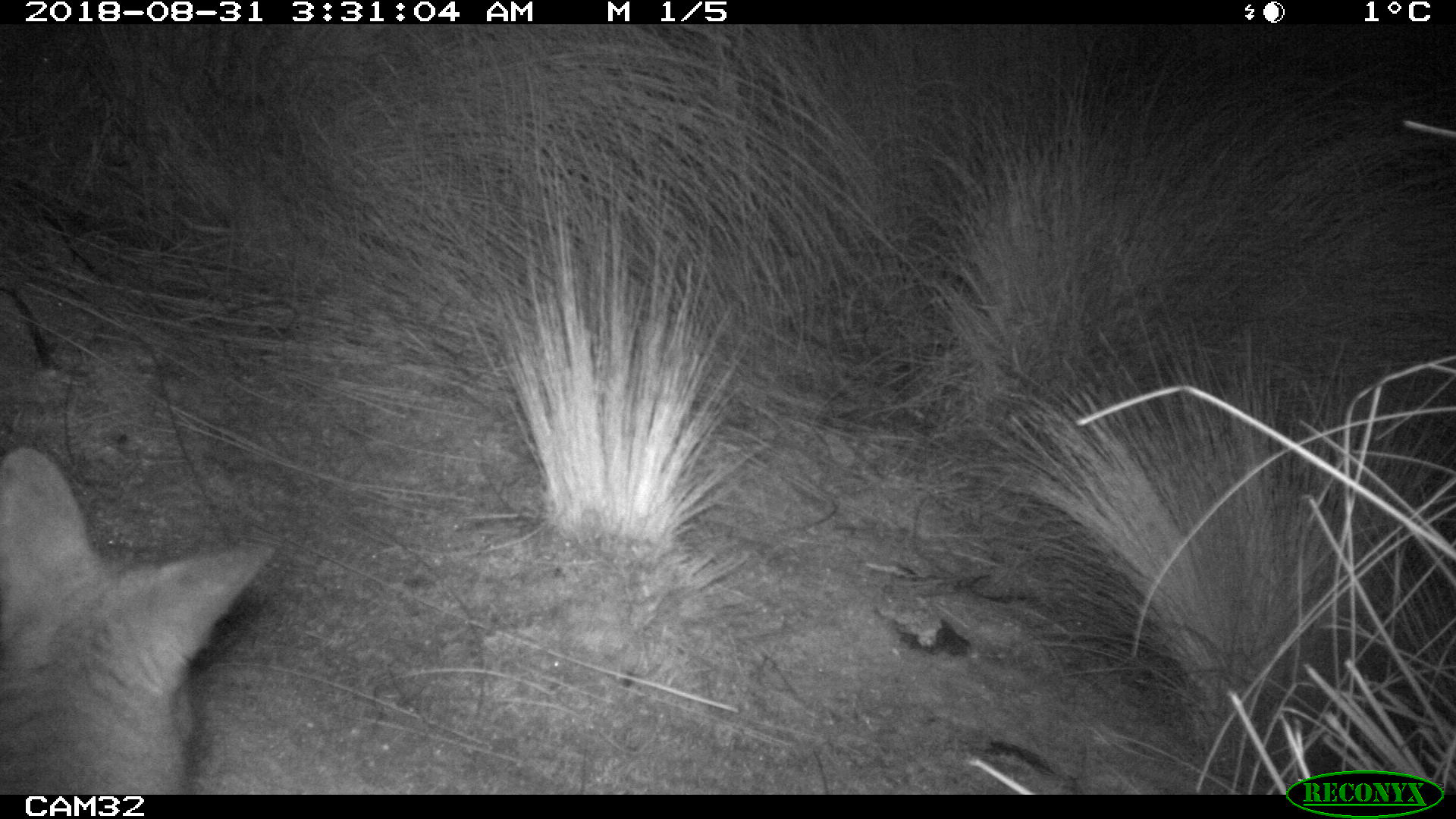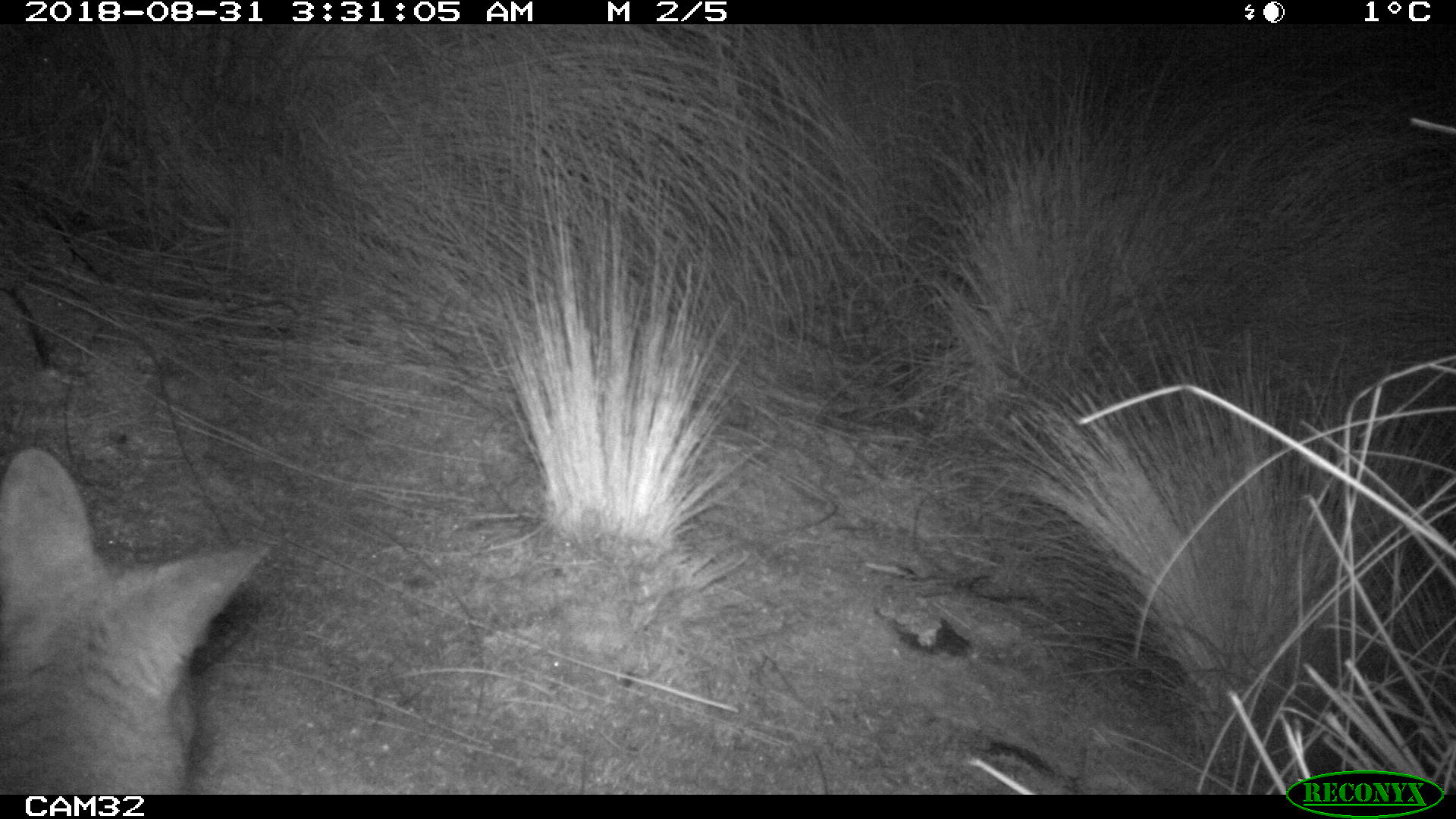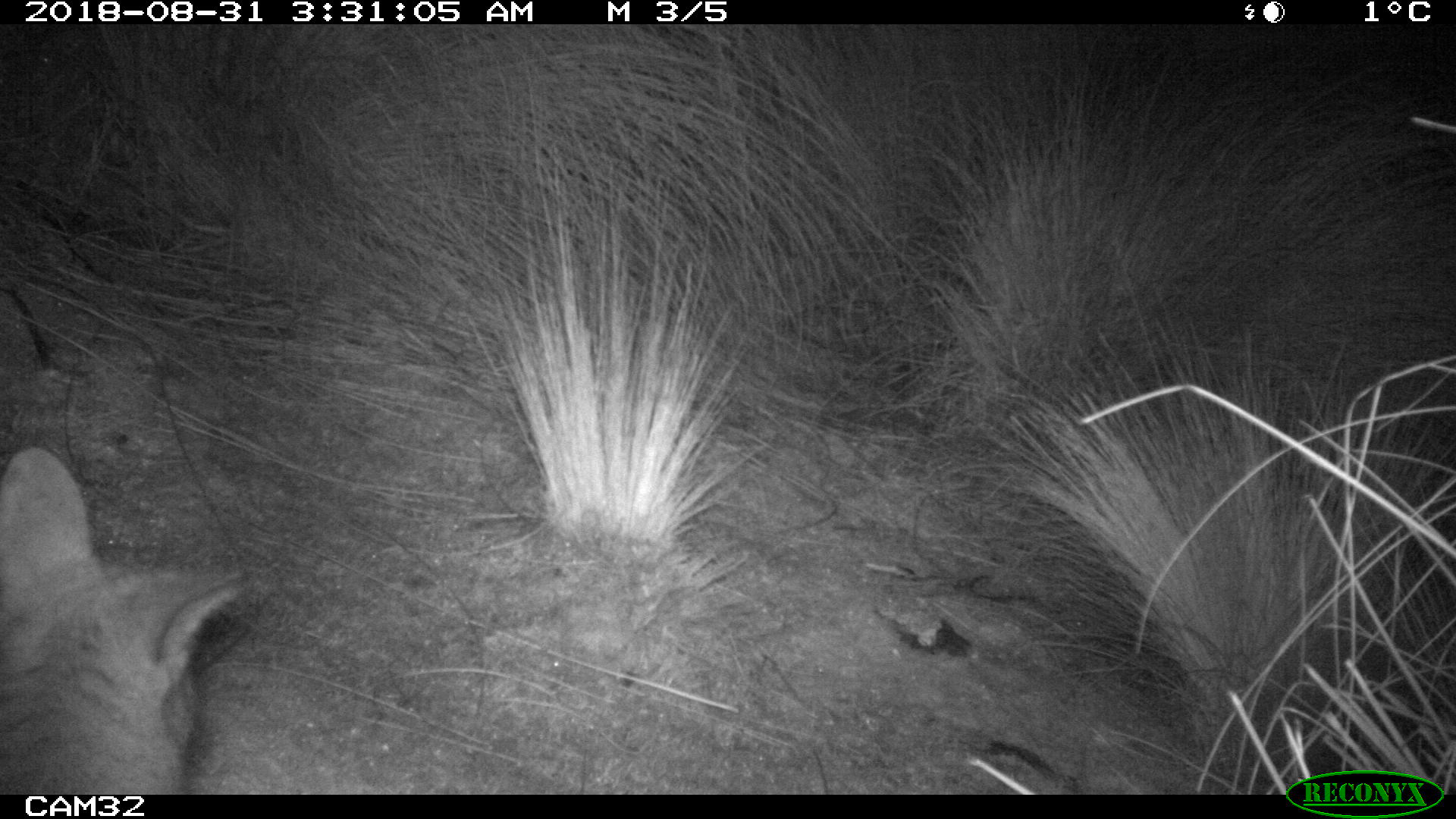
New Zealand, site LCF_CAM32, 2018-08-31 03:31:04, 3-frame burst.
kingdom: Animalia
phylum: Chordata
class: Mammalia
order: Diprotodontia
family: Macropodidae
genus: Notamacropus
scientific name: Notamacropus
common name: wallaby